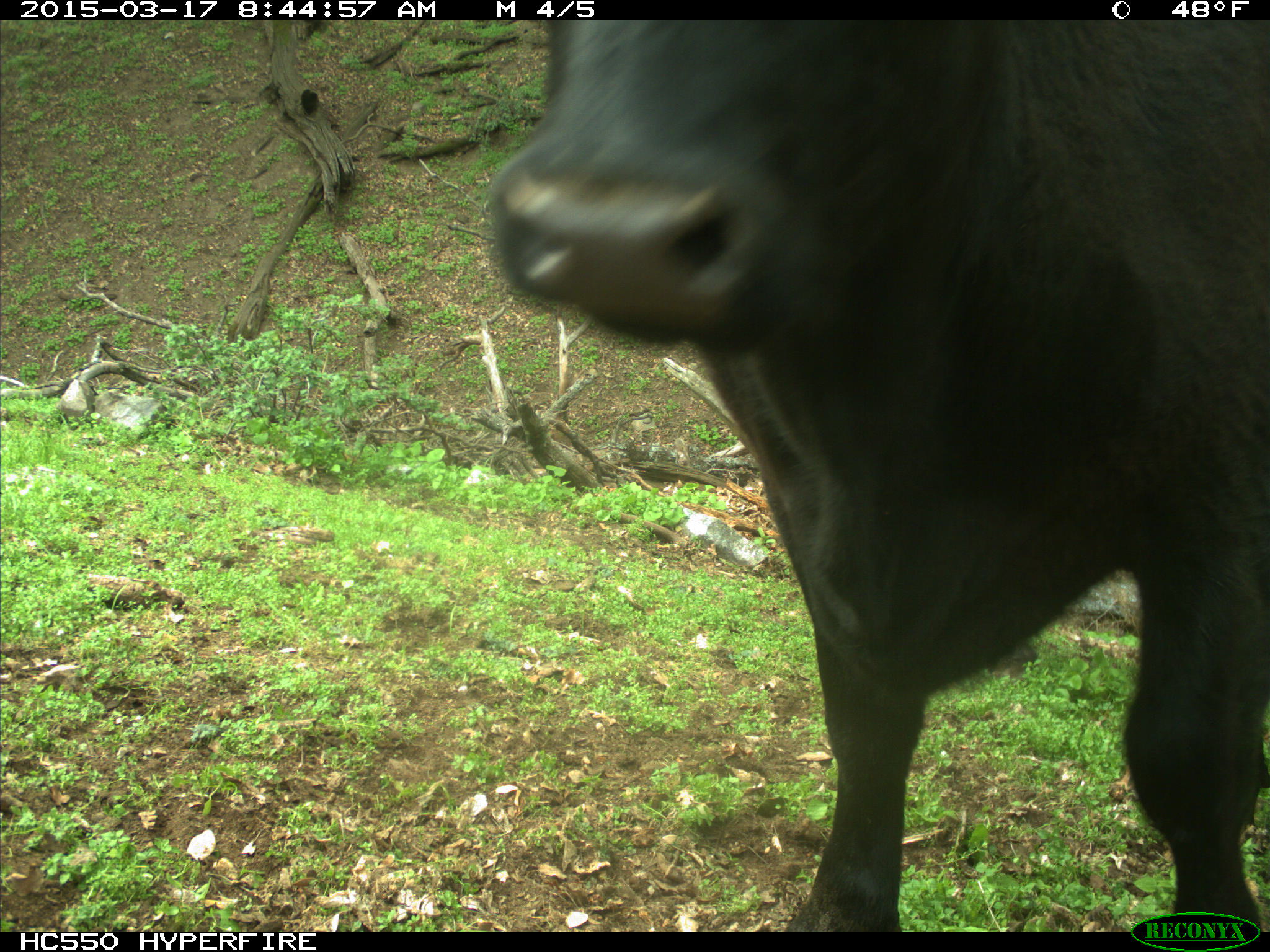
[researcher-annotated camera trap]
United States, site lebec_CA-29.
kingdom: Animalia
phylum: Chordata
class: Mammalia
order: Artiodactyla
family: Bovidae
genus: Bos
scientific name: Bos taurus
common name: domestic cow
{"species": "Bos taurus (domestic cow)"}